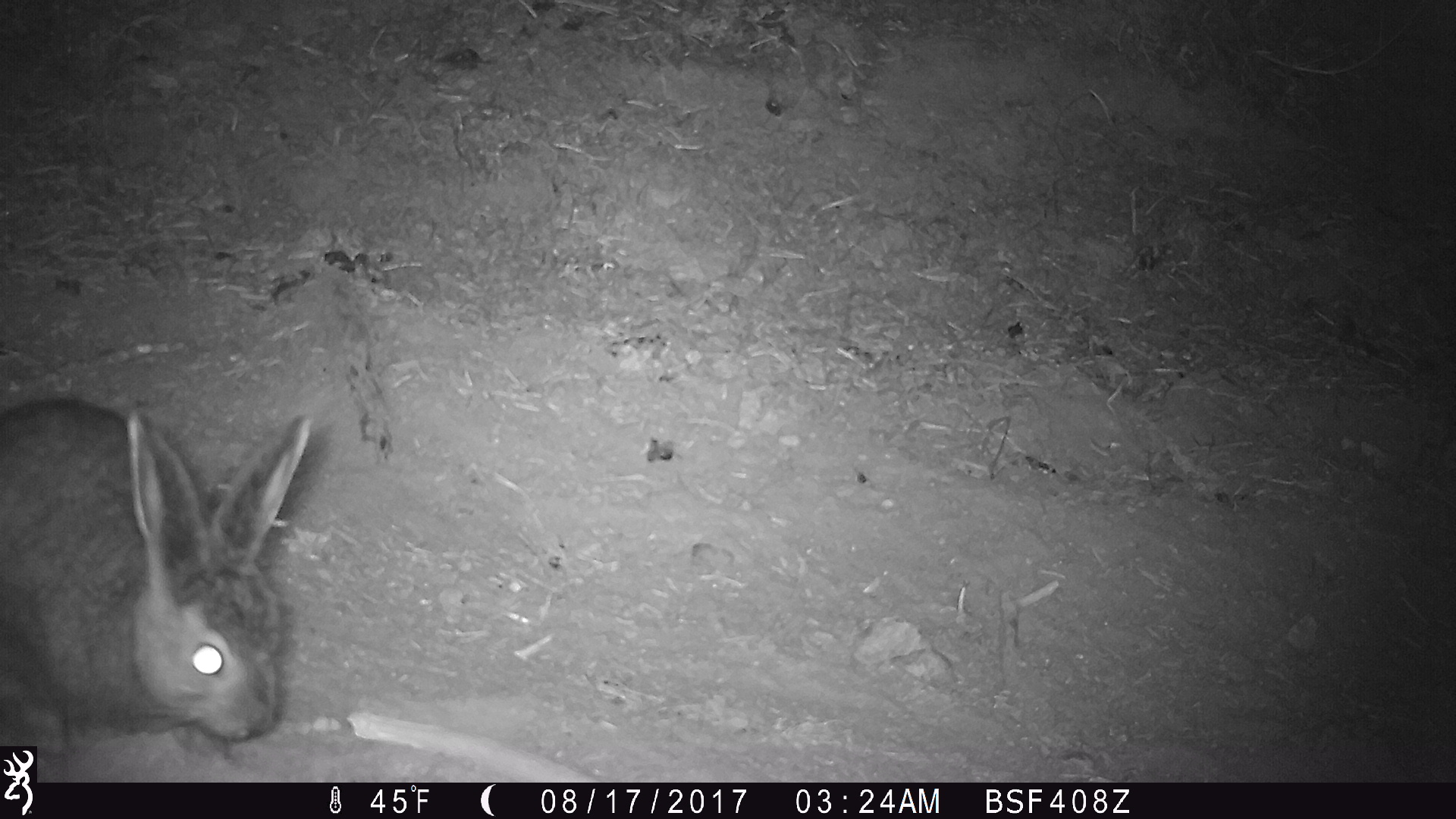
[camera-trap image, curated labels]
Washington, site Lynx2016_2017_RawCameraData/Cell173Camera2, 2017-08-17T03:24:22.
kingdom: Animalia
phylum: Chordata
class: Mammalia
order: Lagomorpha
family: Leporidae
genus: Lepus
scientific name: Lepus americanus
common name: snowshoe hare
Lepus americanus (snowshoe hare). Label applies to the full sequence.